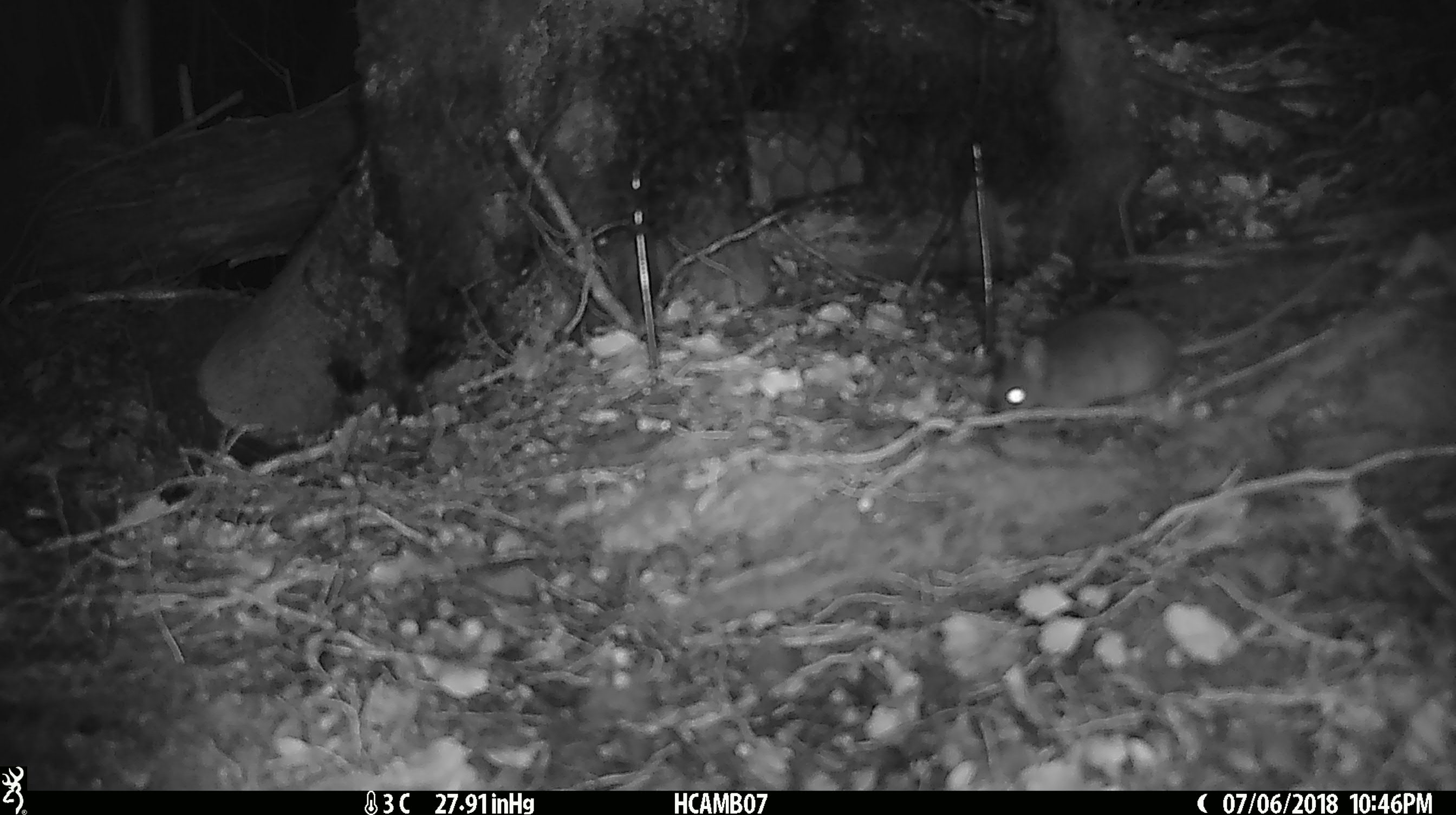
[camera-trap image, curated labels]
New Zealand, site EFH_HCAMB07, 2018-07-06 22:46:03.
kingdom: Animalia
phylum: Chordata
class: Mammalia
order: Rodentia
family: Muridae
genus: Mus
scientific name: Mus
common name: mouse